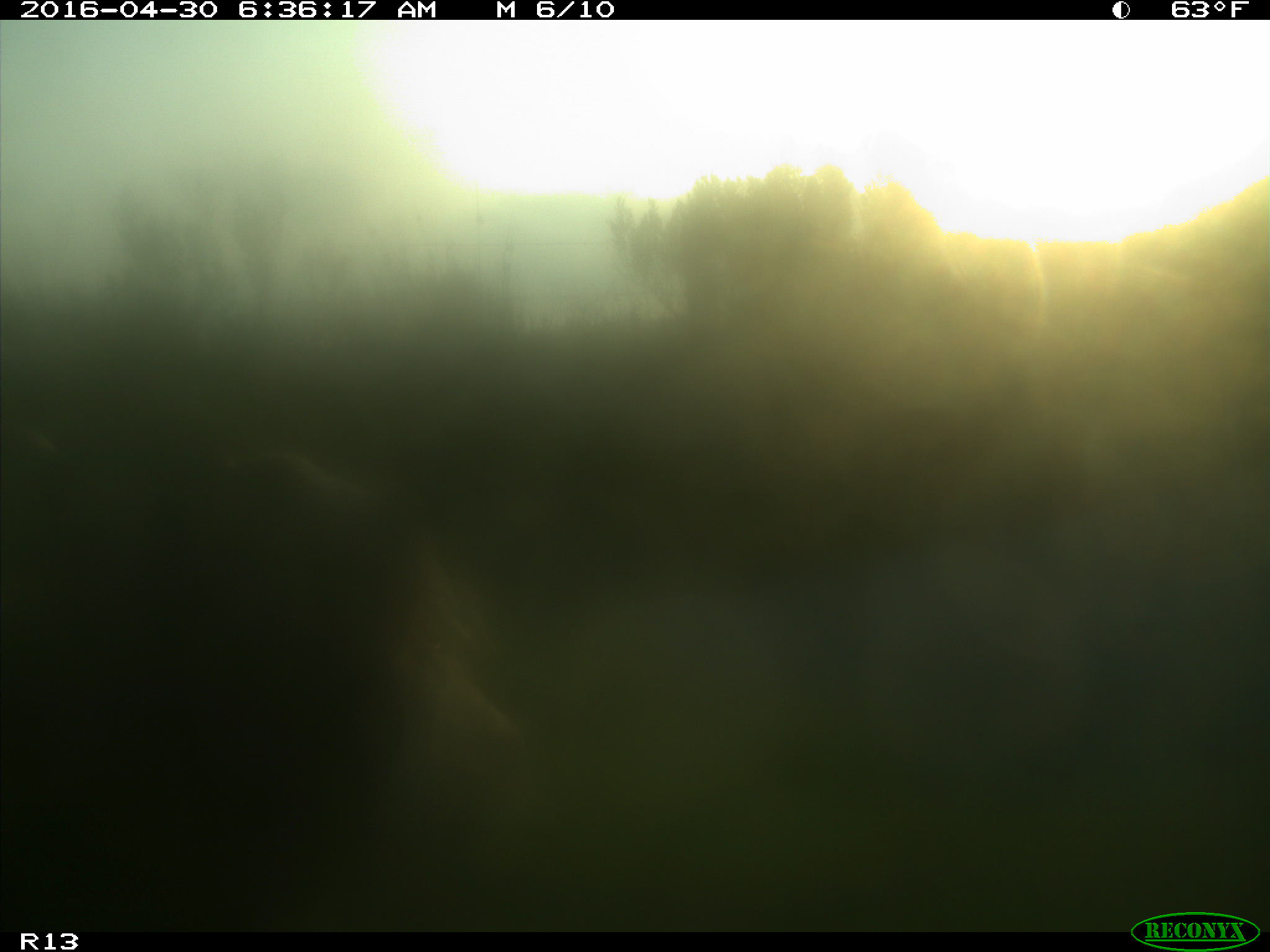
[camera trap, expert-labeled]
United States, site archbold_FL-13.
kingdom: Animalia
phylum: Chordata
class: Mammalia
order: Artiodactyla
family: Bovidae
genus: Bos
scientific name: Bos taurus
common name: domestic cow